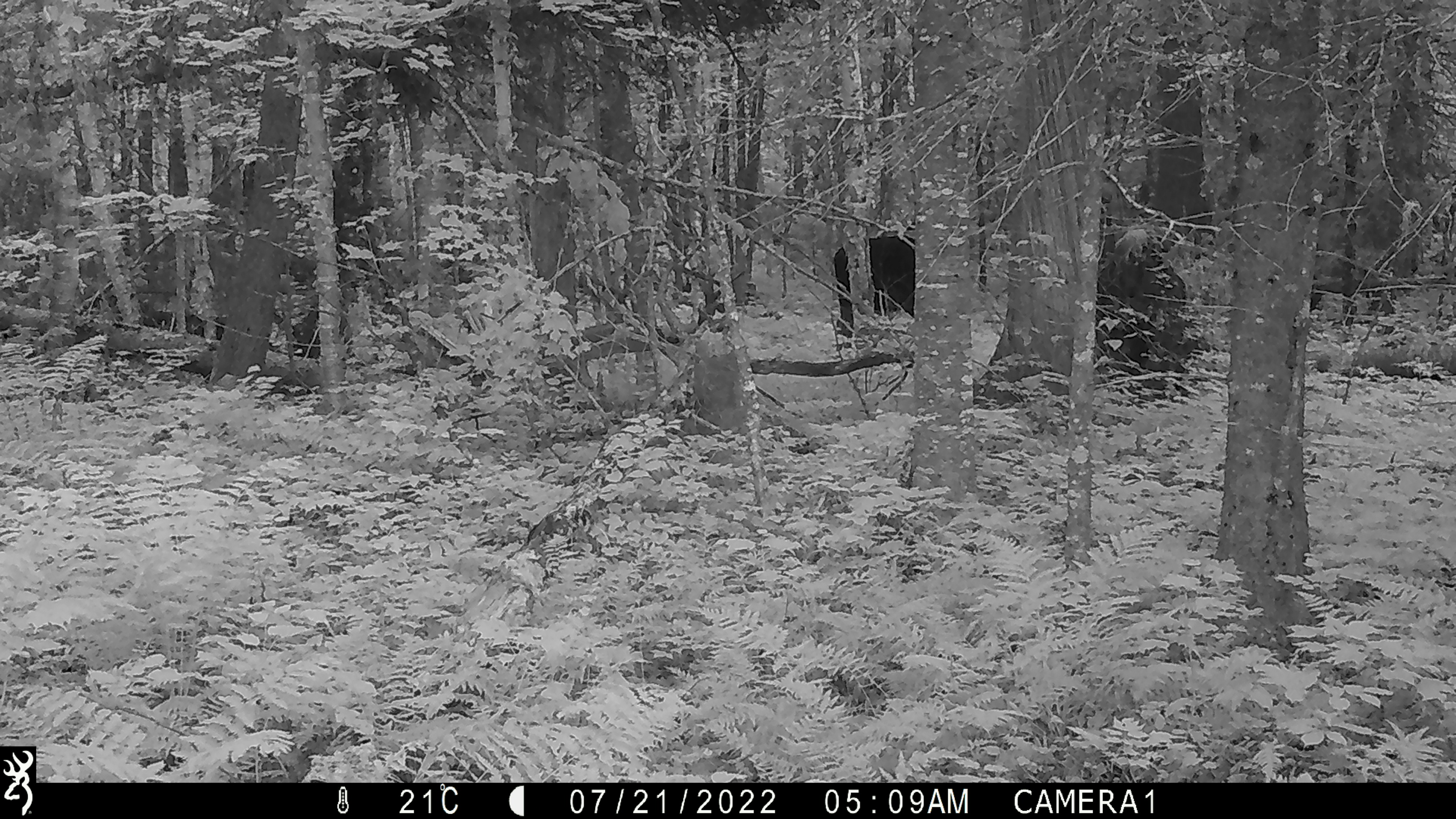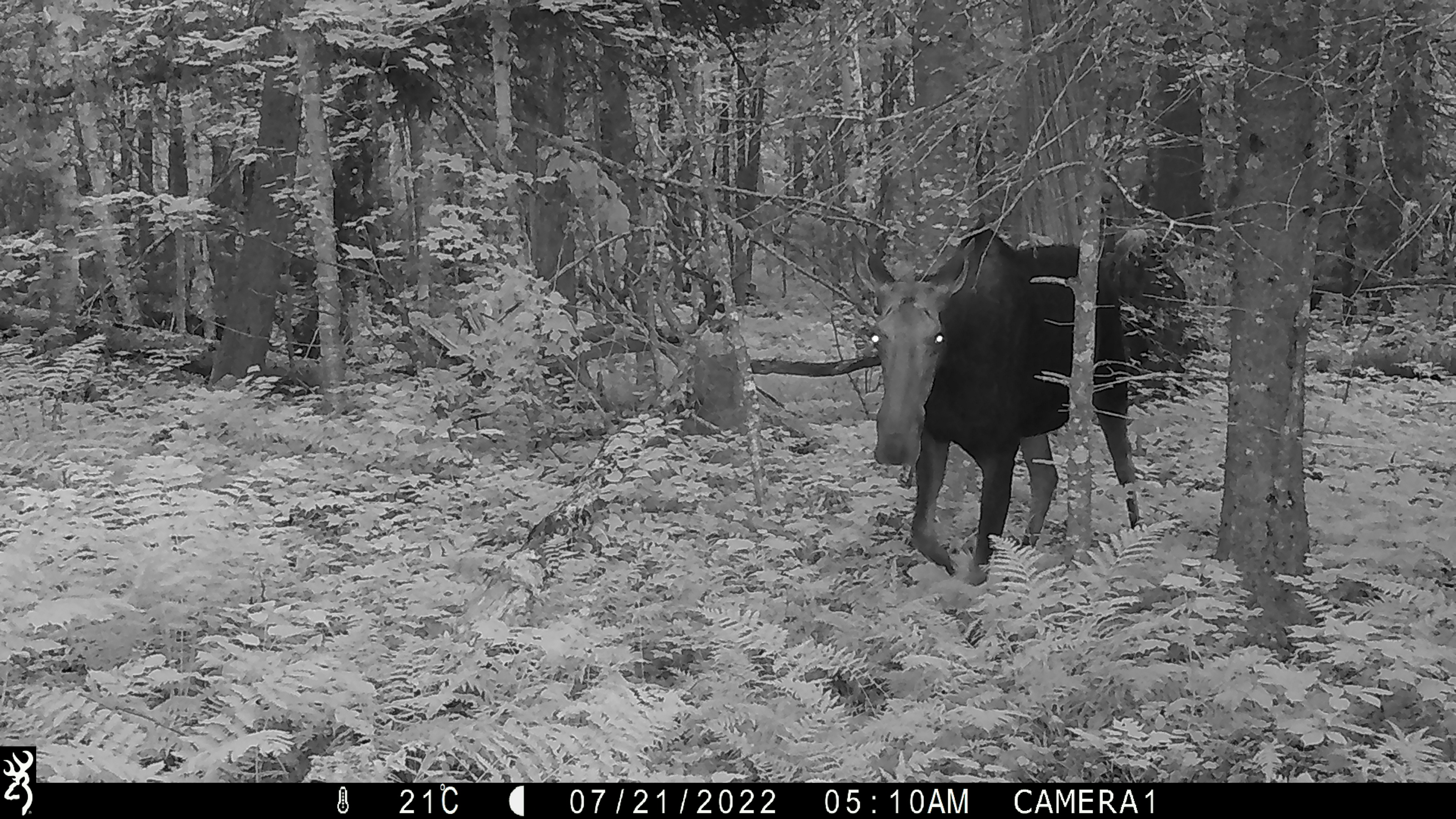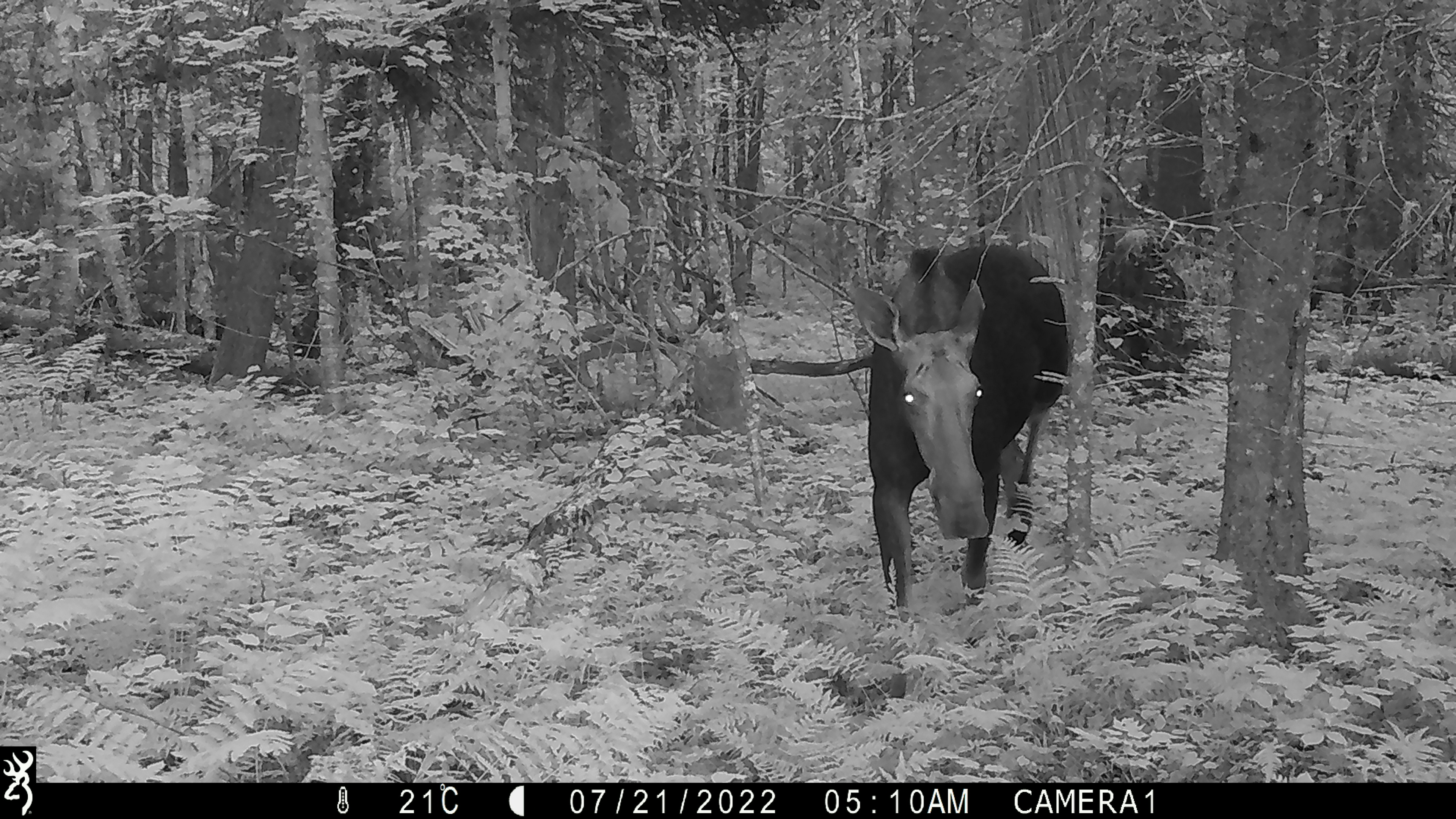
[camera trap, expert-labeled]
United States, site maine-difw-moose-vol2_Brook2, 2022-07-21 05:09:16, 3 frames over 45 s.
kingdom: Animalia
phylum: Chordata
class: Mammalia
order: Artiodactyla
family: Cervidae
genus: Alces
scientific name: Alces alces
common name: moose